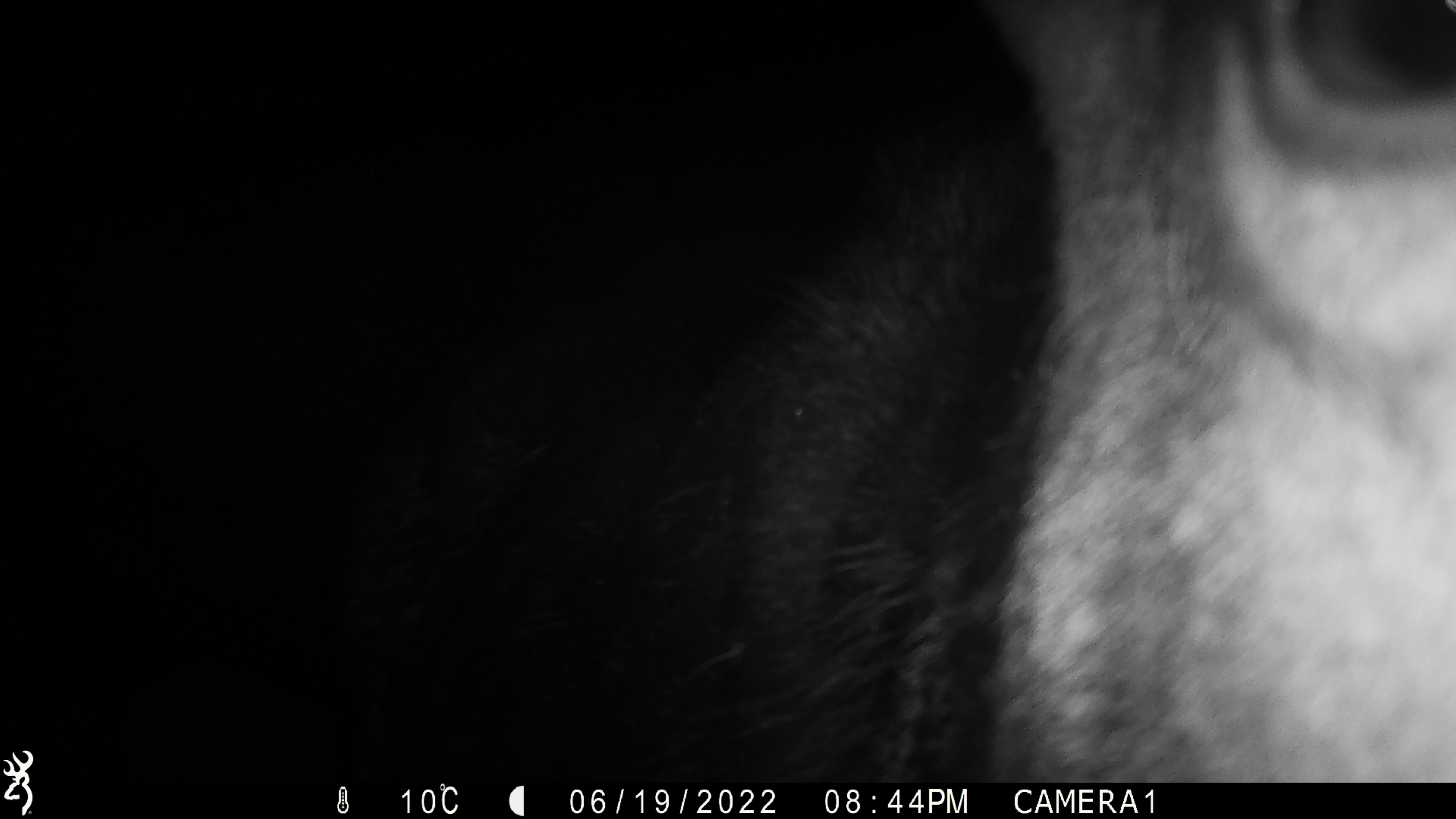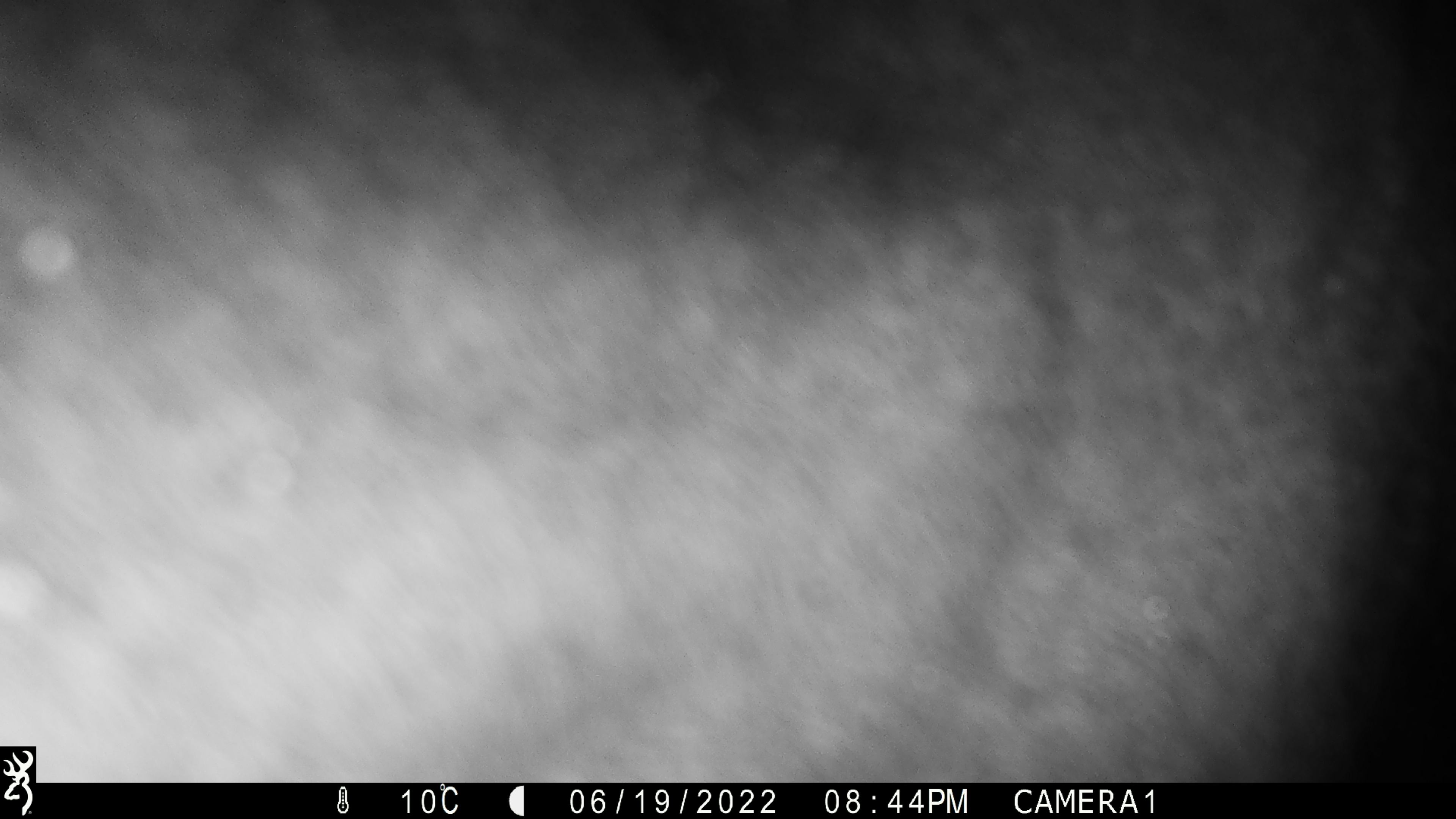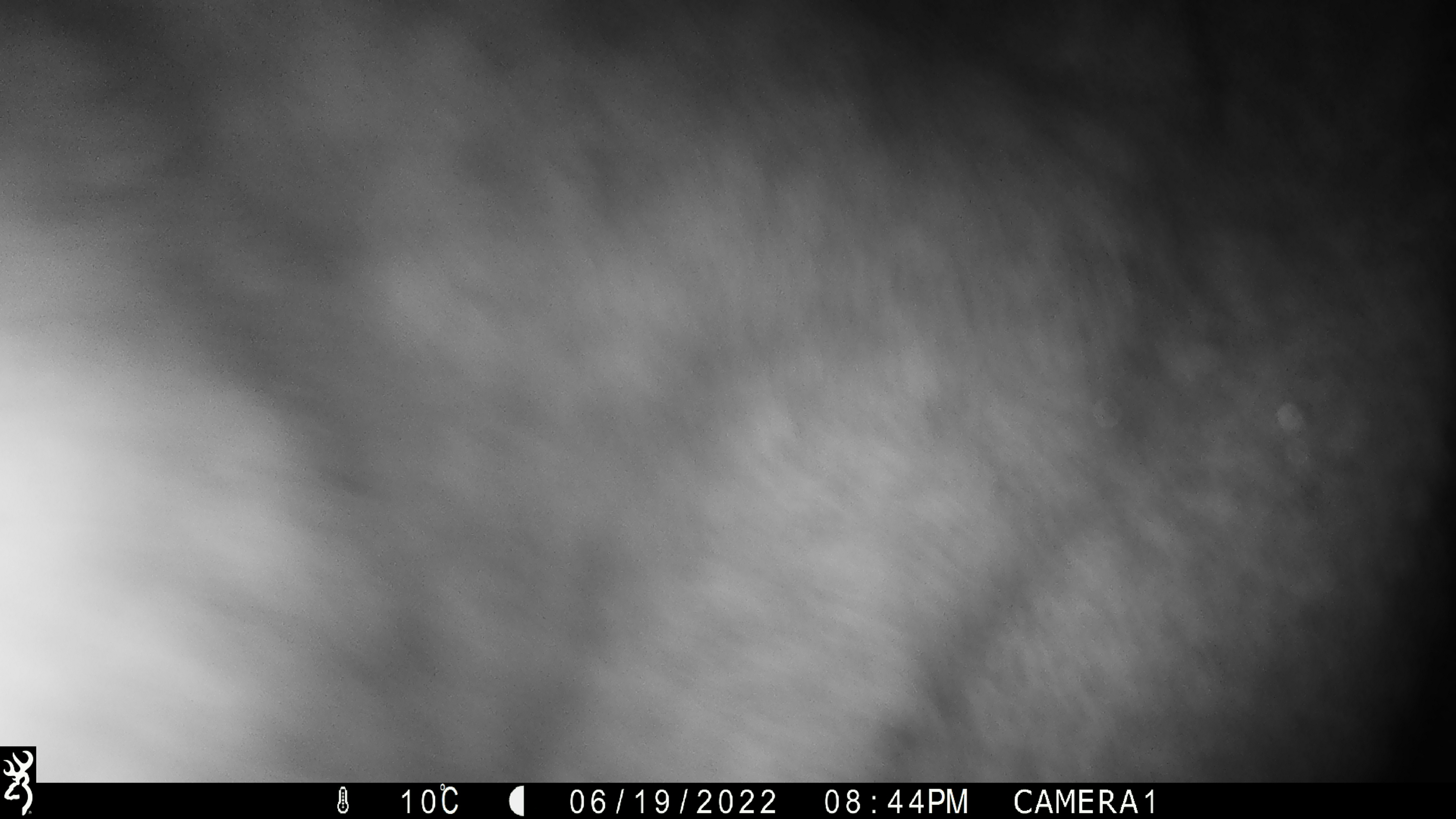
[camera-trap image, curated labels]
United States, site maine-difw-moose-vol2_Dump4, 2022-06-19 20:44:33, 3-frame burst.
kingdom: Animalia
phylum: Chordata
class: Mammalia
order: Artiodactyla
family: Cervidae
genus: Alces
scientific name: Alces alces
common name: moose